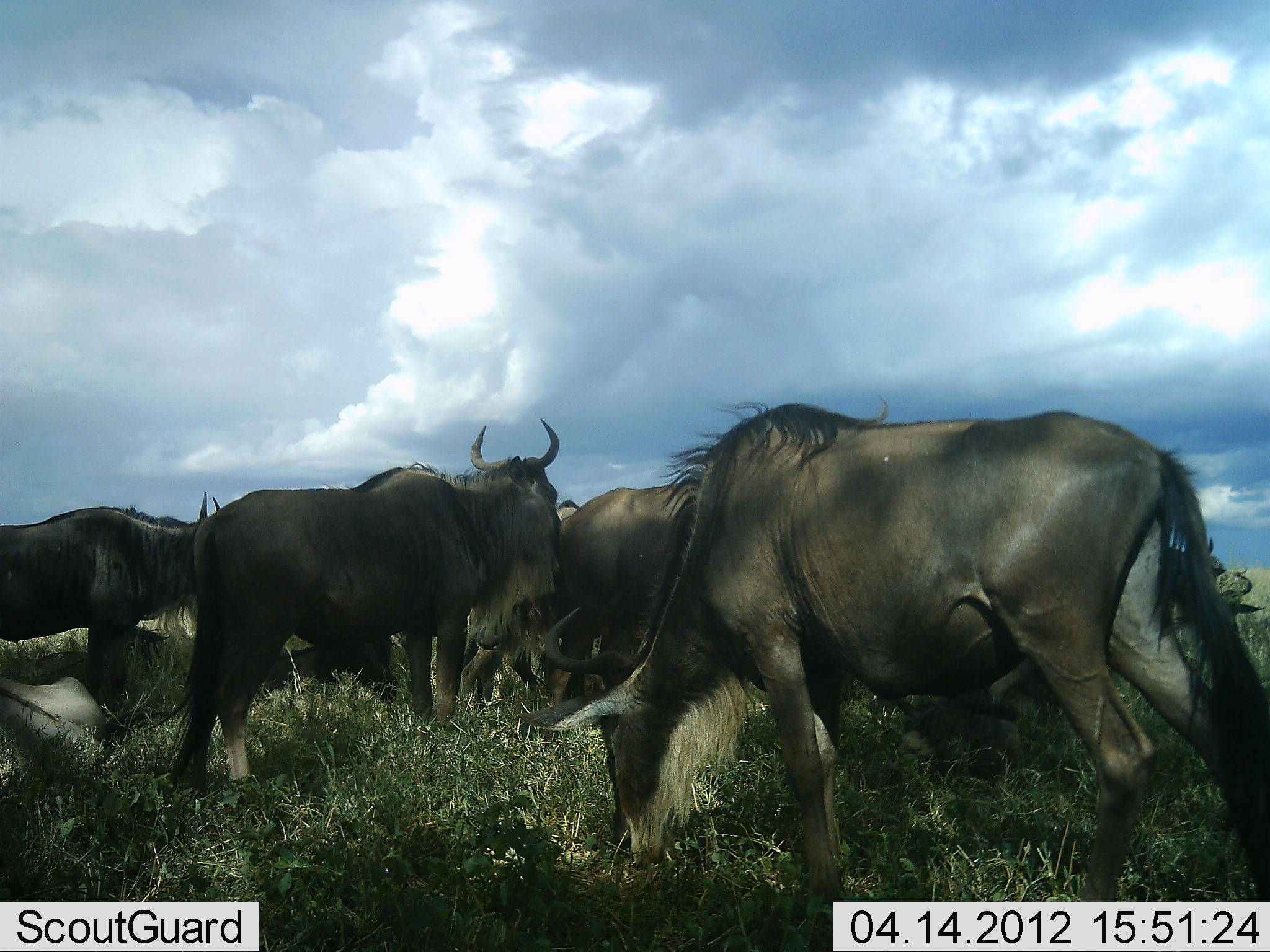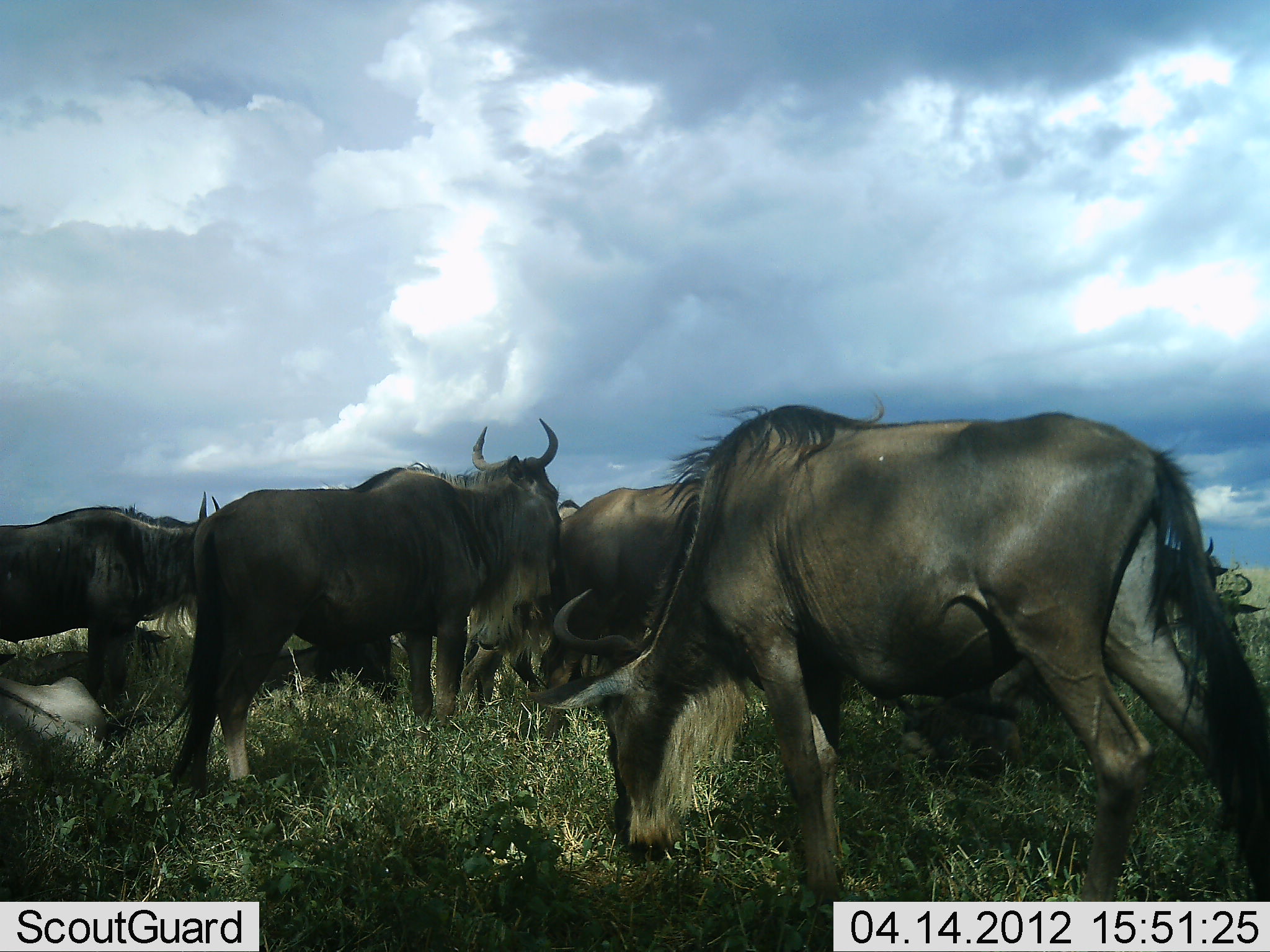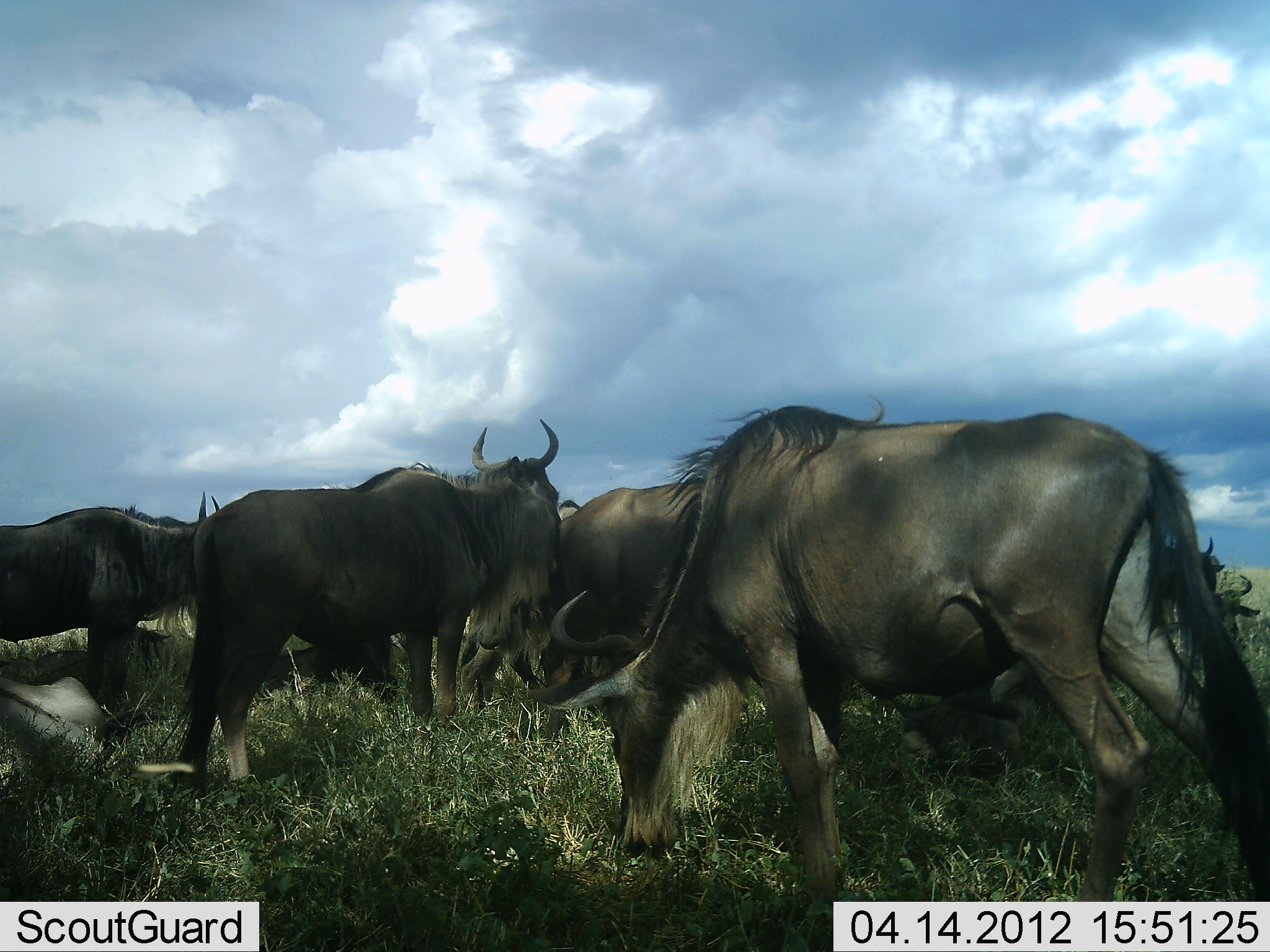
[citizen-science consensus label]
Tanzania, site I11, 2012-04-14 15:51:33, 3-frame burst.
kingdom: Animalia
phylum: Chordata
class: Mammalia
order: Artiodactyla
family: Bovidae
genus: Connochaetes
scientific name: Connochaetes taurinus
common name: blue wildebeest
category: wildebeest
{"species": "wildebeest (blue wildebeest) (Connochaetes taurinus)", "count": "8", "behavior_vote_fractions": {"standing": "59%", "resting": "50%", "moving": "0%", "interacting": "5%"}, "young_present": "0%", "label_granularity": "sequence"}